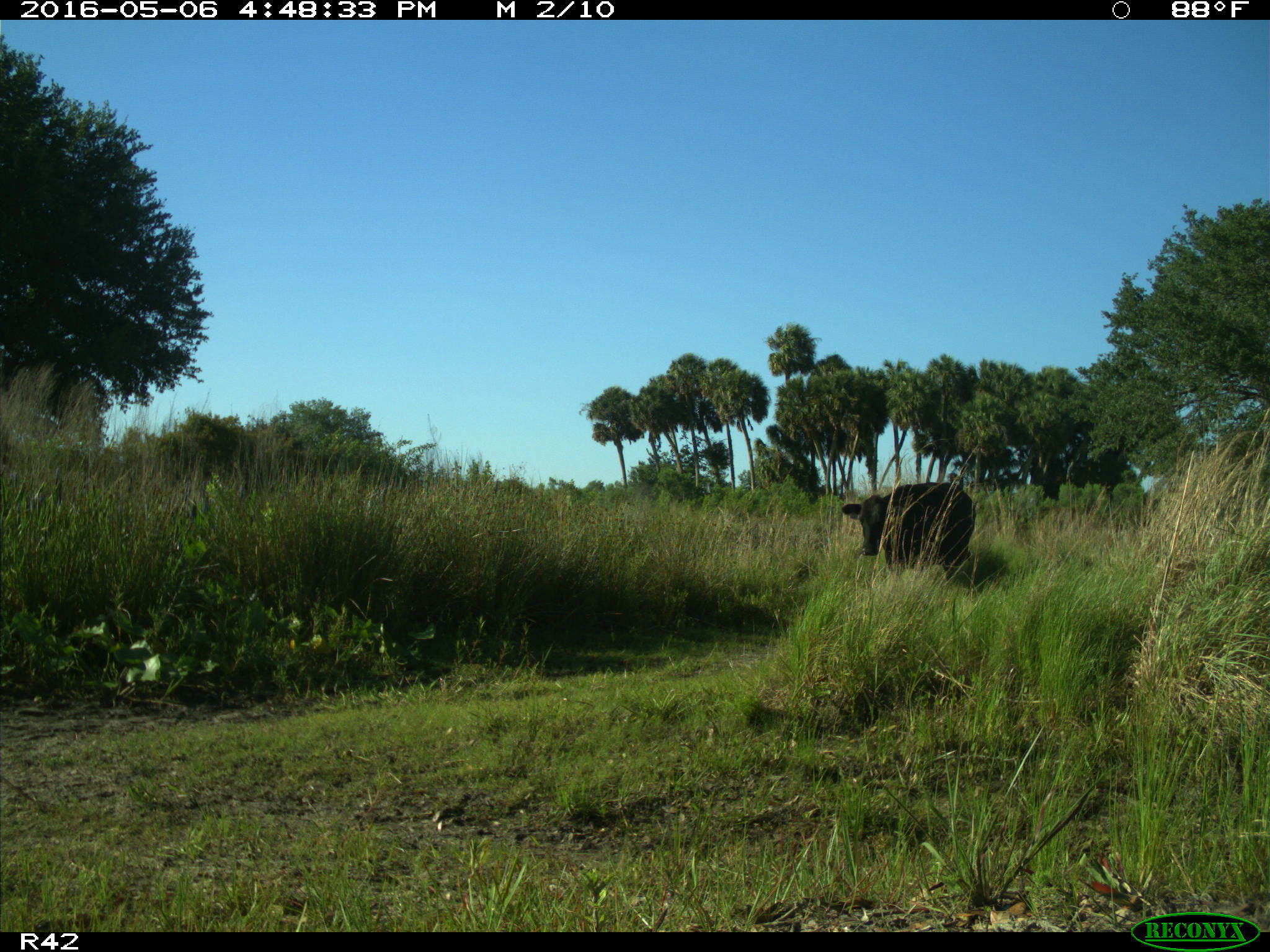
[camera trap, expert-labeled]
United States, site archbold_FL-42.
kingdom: Animalia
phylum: Chordata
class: Mammalia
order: Artiodactyla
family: Bovidae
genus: Bos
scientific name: Bos taurus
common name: domestic cow